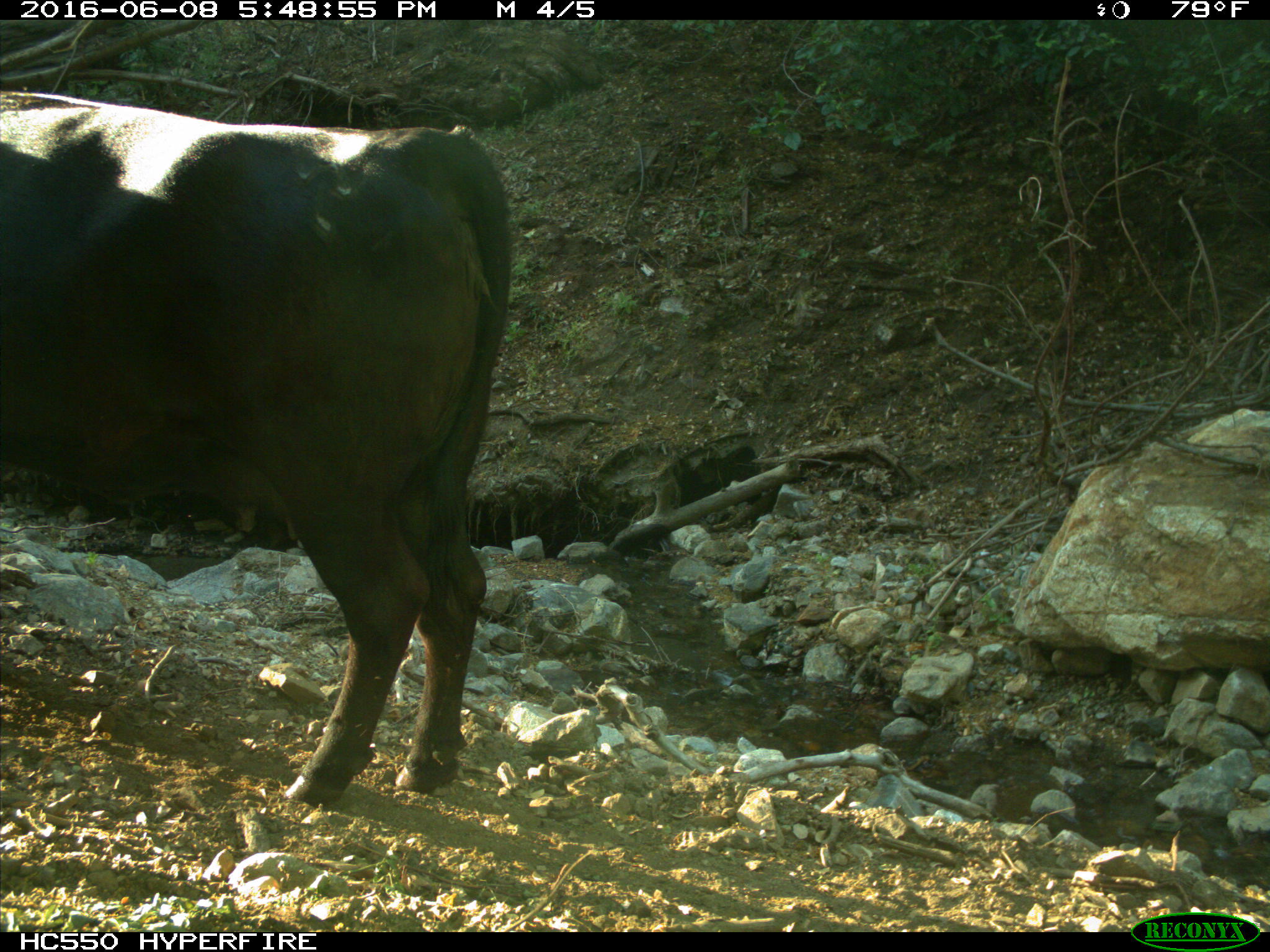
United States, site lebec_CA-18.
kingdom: Animalia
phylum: Chordata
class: Mammalia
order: Artiodactyla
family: Bovidae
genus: Bos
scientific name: Bos taurus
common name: domestic cow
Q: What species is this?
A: Bos taurus (domestic cow).